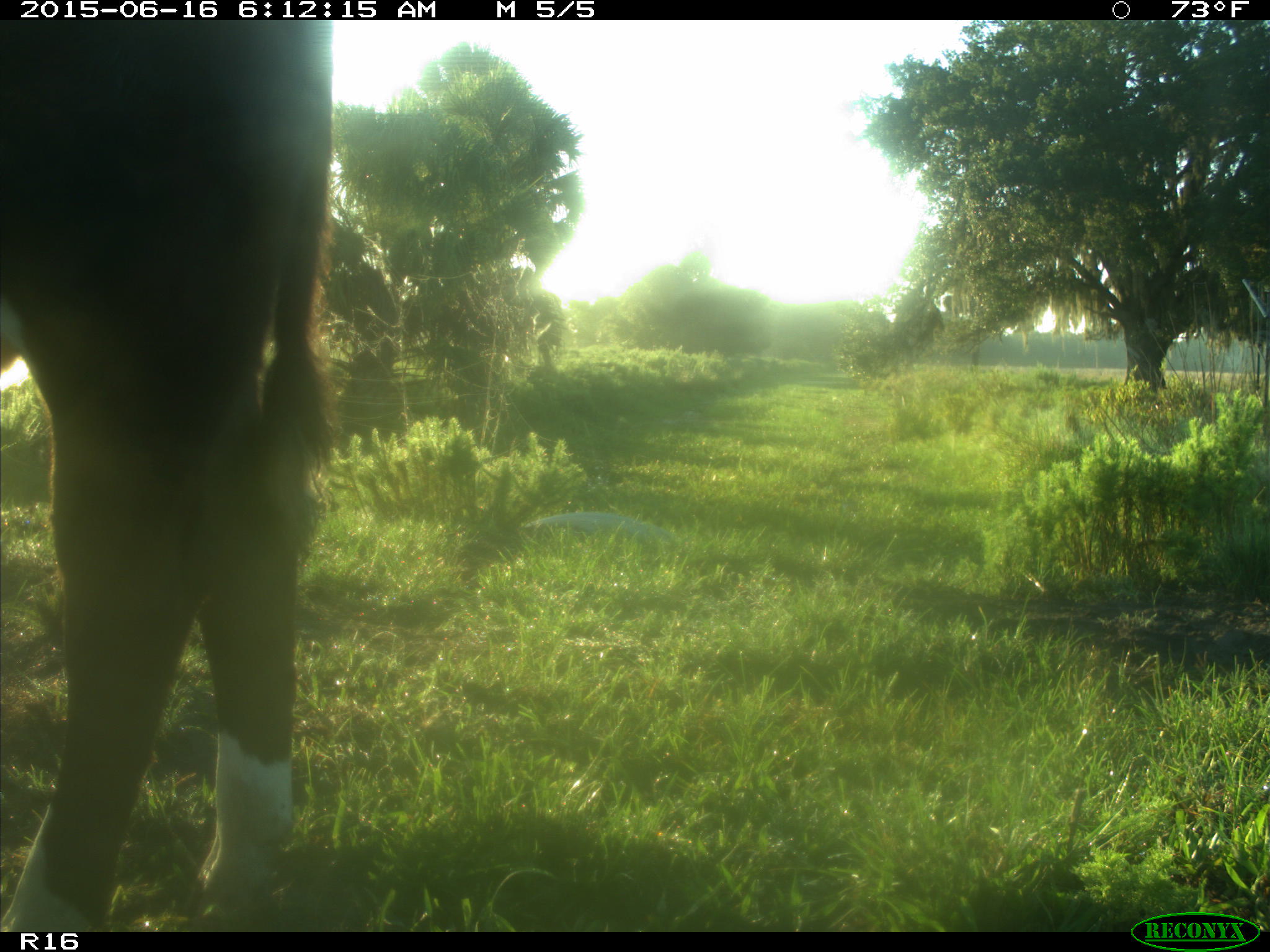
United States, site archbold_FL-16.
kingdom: Animalia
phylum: Chordata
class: Mammalia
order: Artiodactyla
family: Bovidae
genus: Bos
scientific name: Bos taurus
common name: domestic cow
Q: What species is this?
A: Bos taurus (domestic cow).